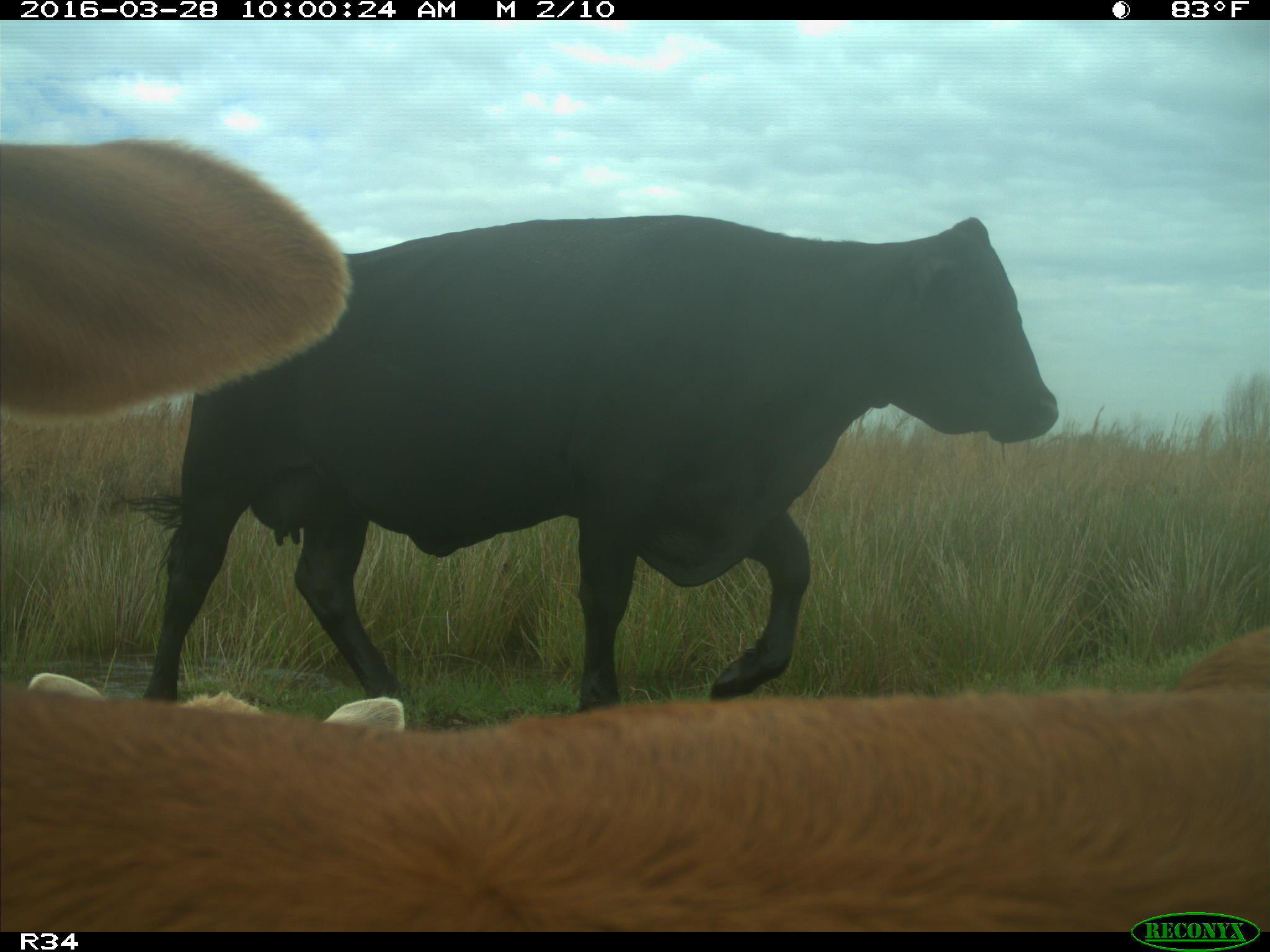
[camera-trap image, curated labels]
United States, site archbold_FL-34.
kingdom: Animalia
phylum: Chordata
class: Mammalia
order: Artiodactyla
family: Bovidae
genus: Bos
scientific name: Bos taurus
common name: domestic cow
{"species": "Bos taurus (domestic cow)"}